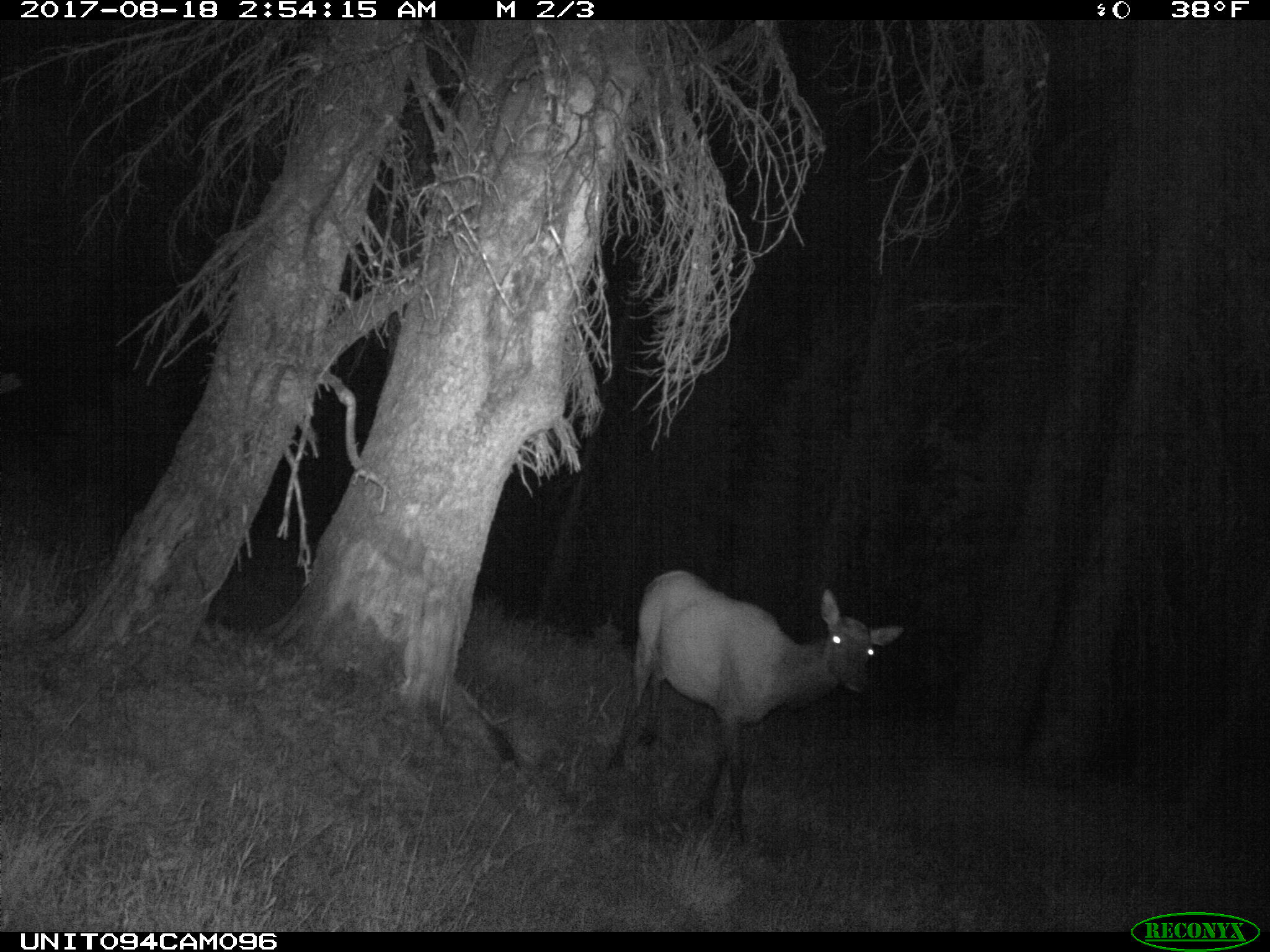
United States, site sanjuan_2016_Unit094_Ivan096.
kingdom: Animalia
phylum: Chordata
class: Mammalia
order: Artiodactyla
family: Cervidae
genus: Cervus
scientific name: Cervus elaphus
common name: red deer